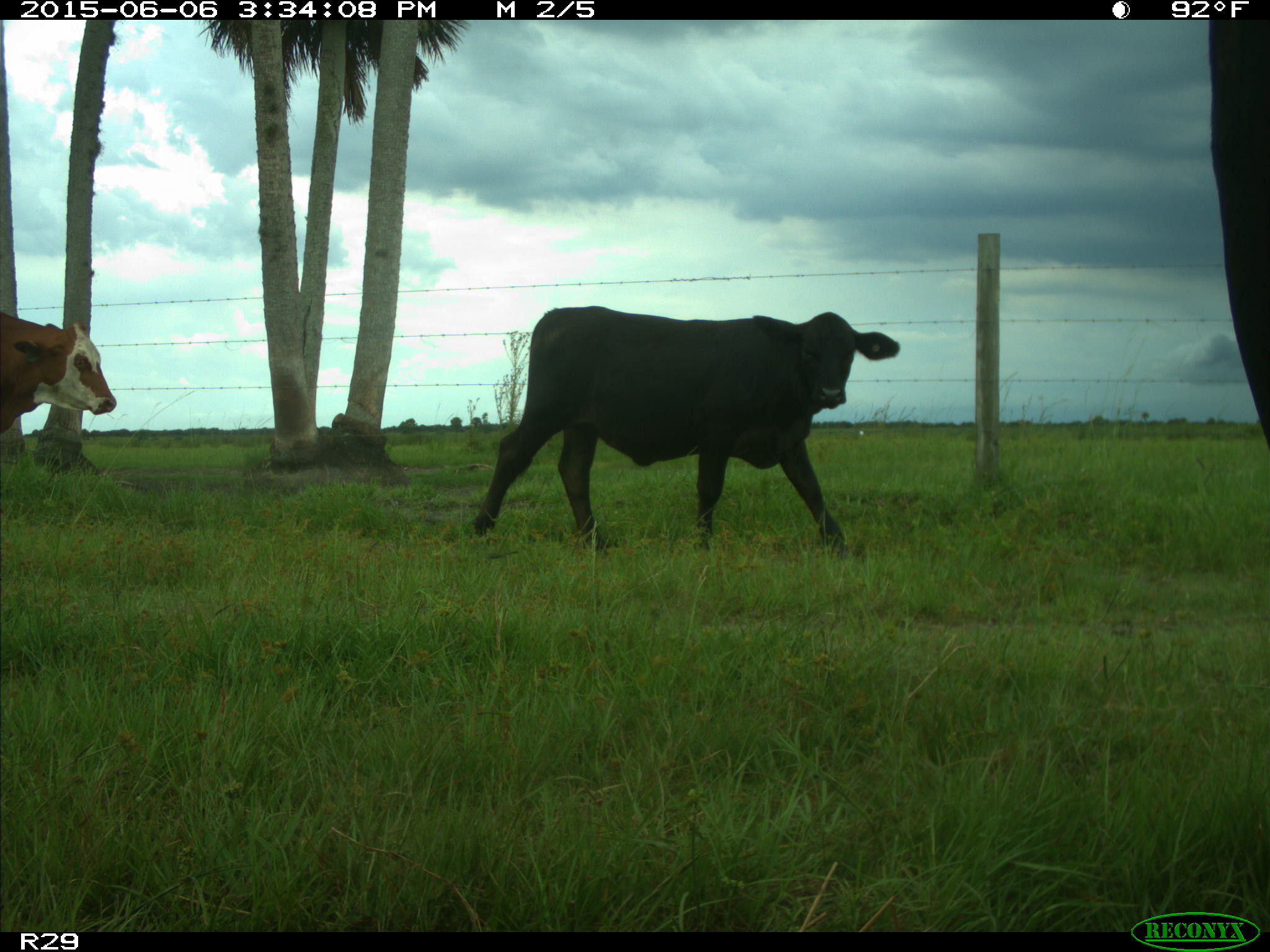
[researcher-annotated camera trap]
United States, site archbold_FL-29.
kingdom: Animalia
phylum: Chordata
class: Mammalia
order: Artiodactyla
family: Bovidae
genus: Bos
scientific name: Bos taurus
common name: domestic cow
Bos taurus (domestic cow).